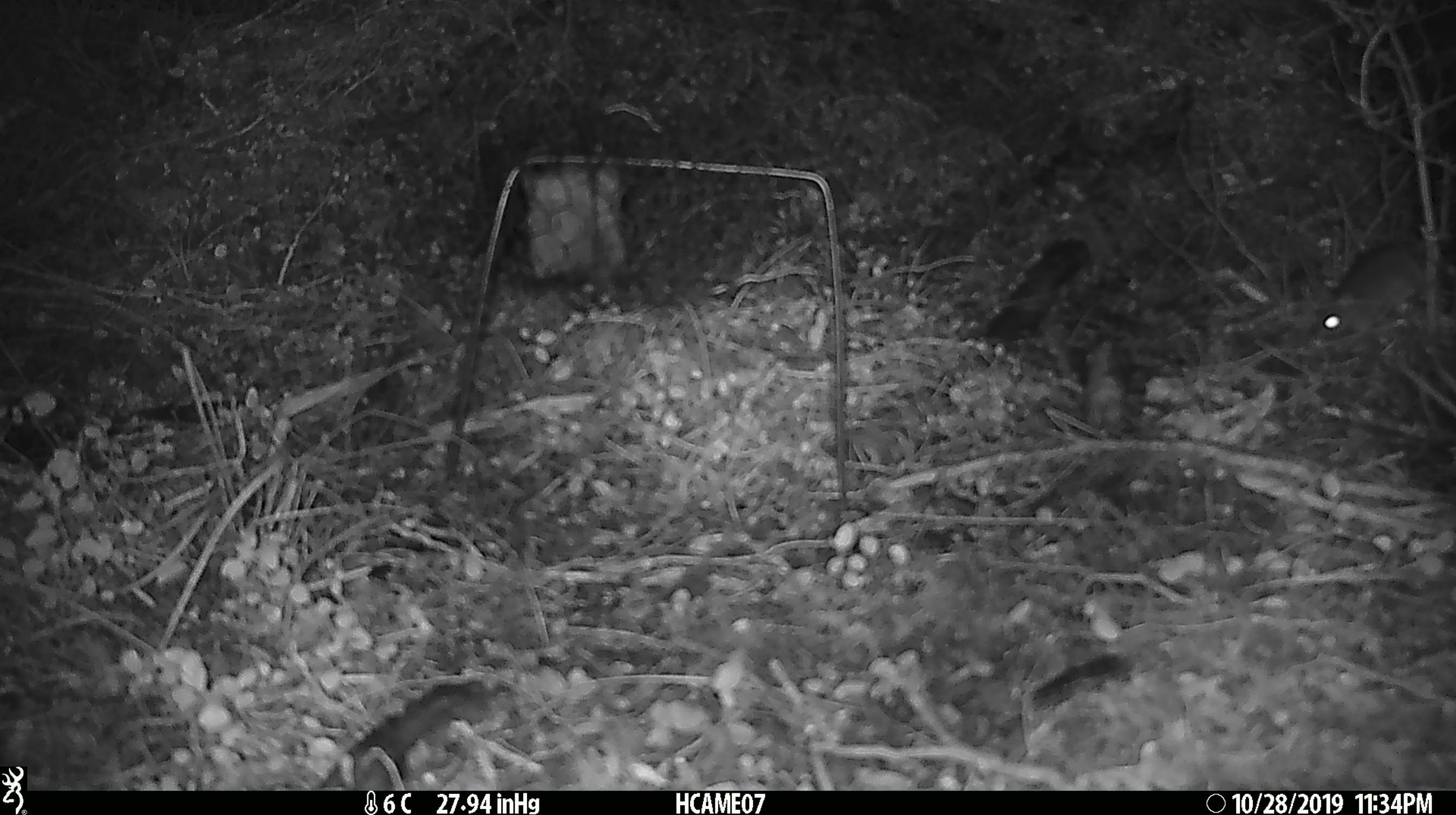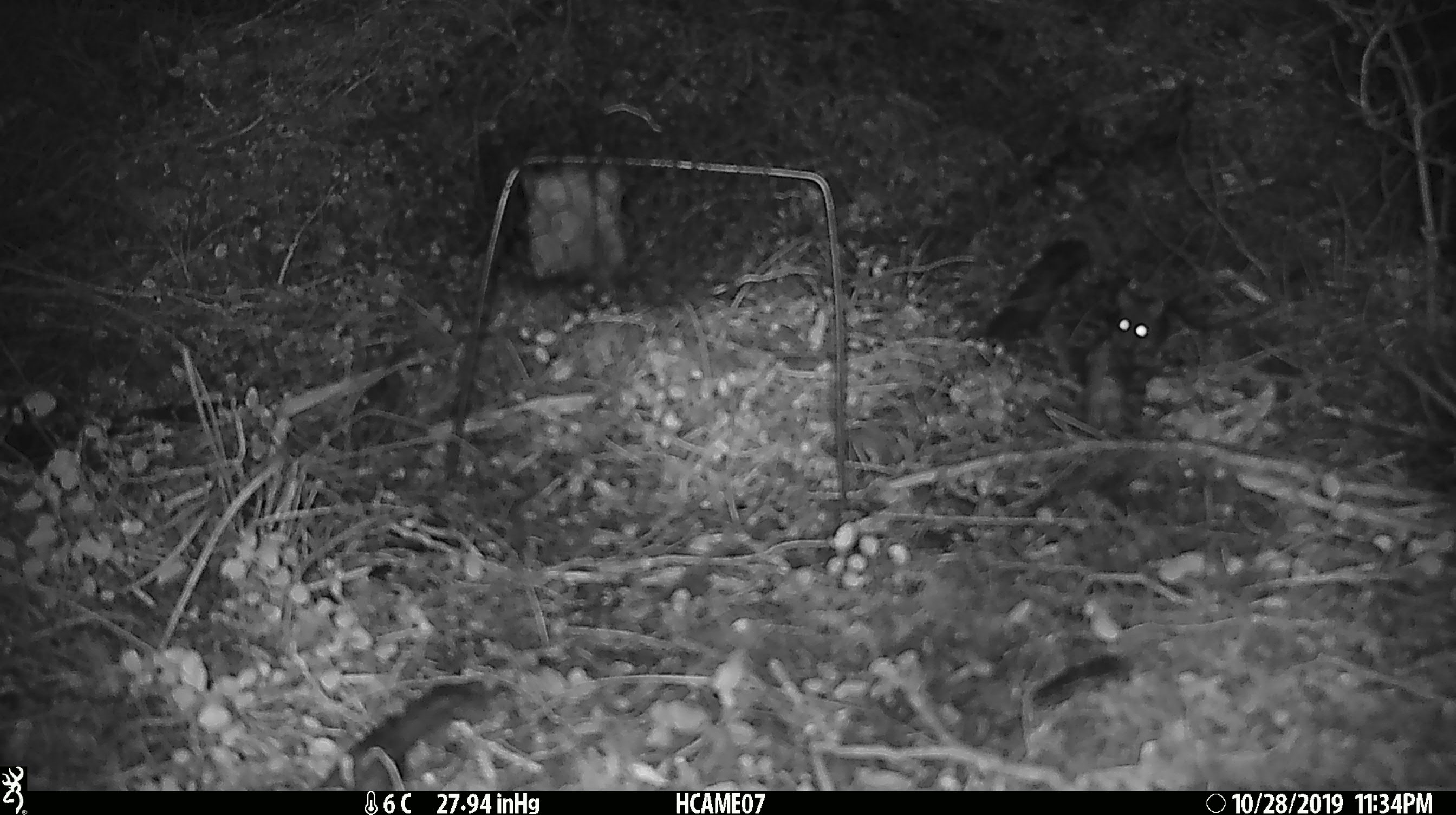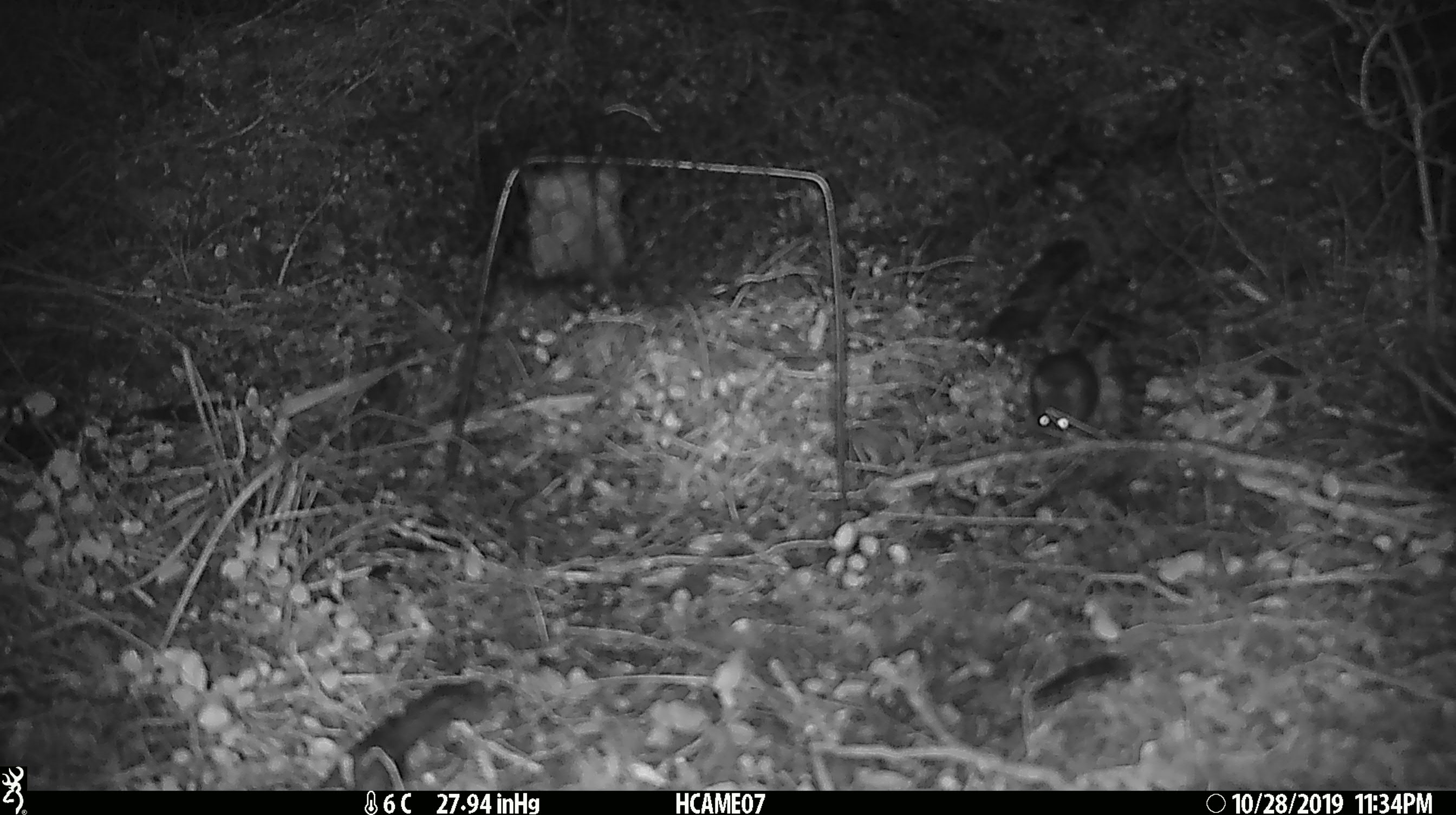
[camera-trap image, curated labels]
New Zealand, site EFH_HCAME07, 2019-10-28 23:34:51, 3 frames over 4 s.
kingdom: Animalia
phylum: Chordata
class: Mammalia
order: Rodentia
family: Muridae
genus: Mus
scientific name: Mus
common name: mouse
Mouse (Mus).